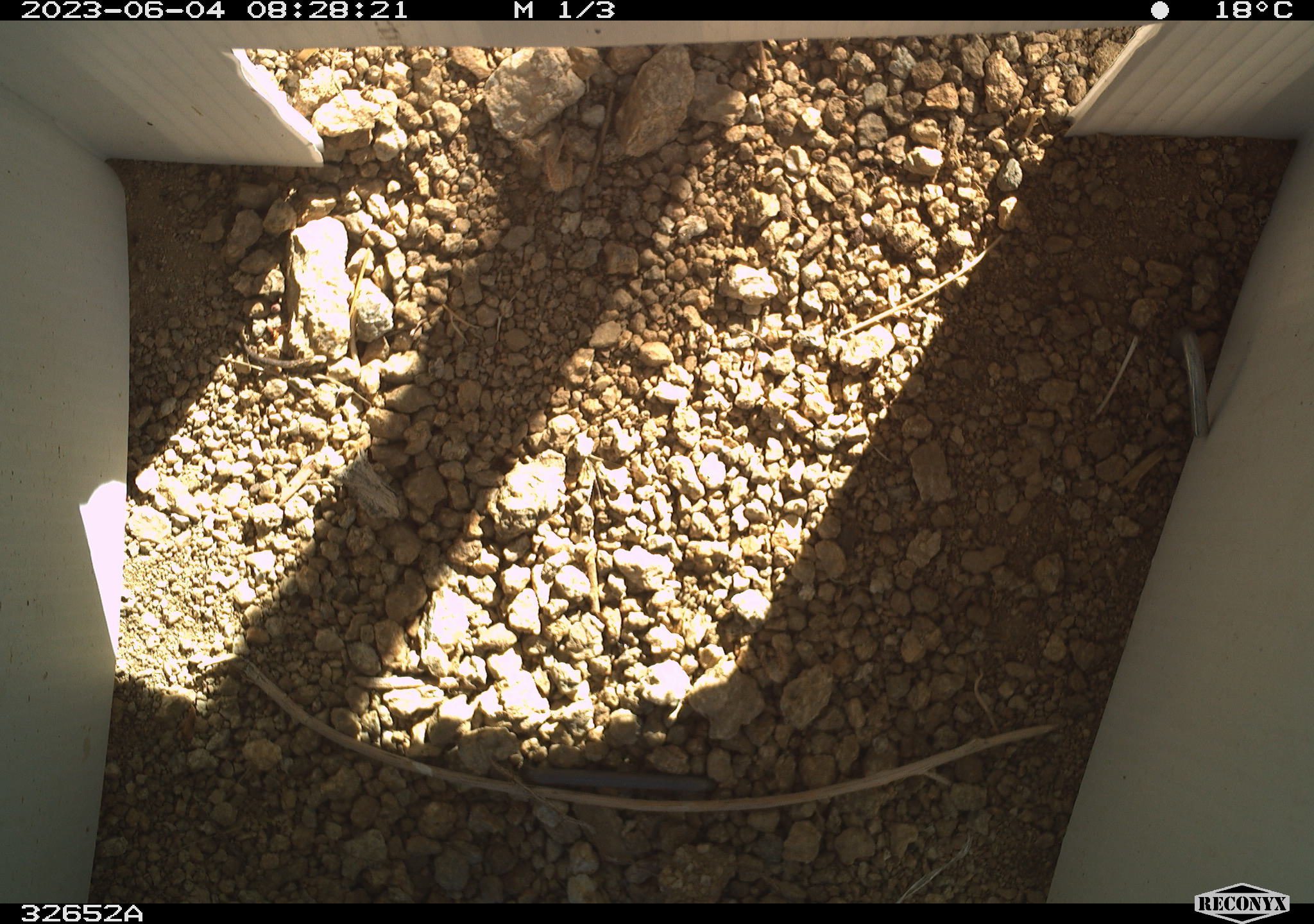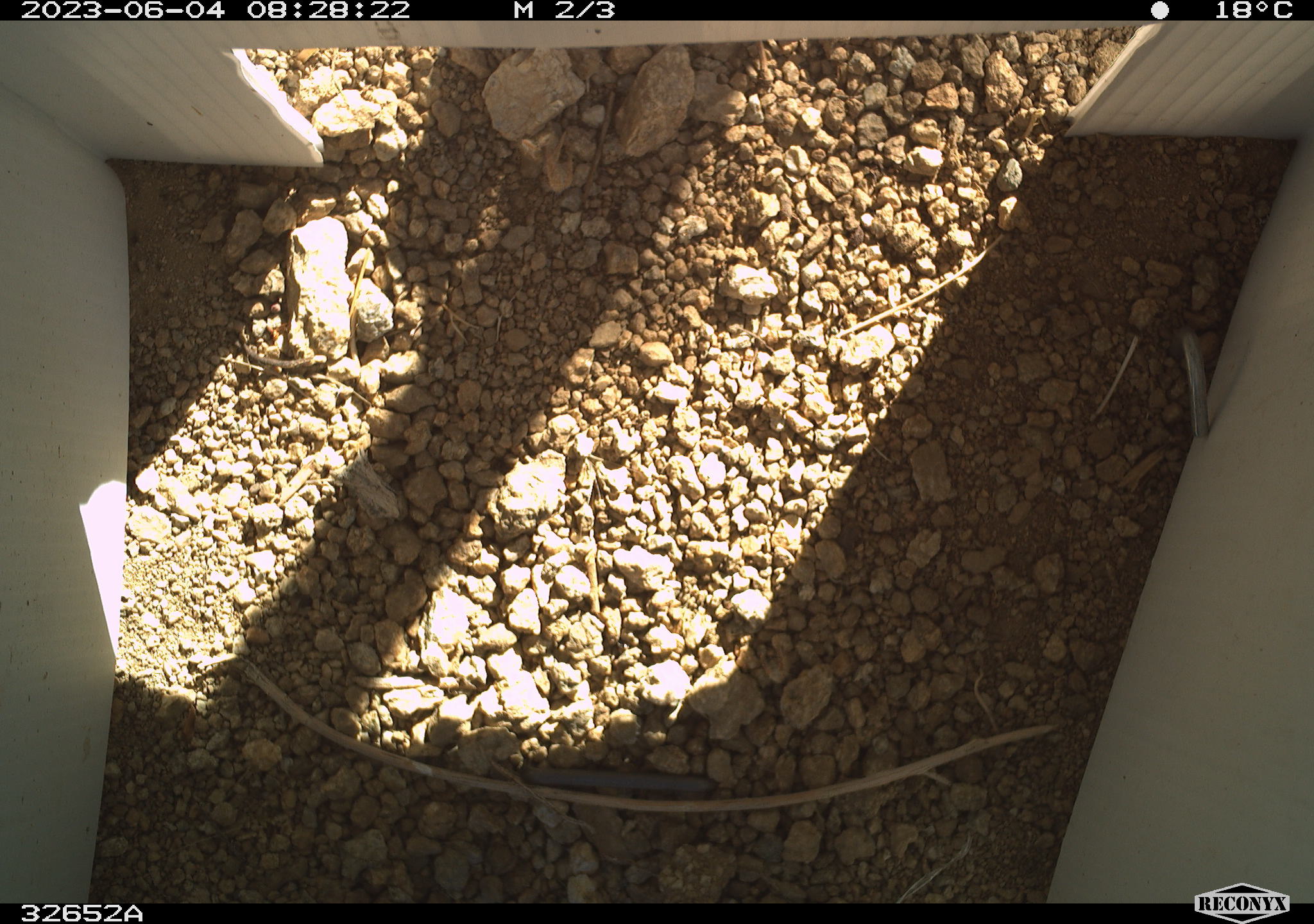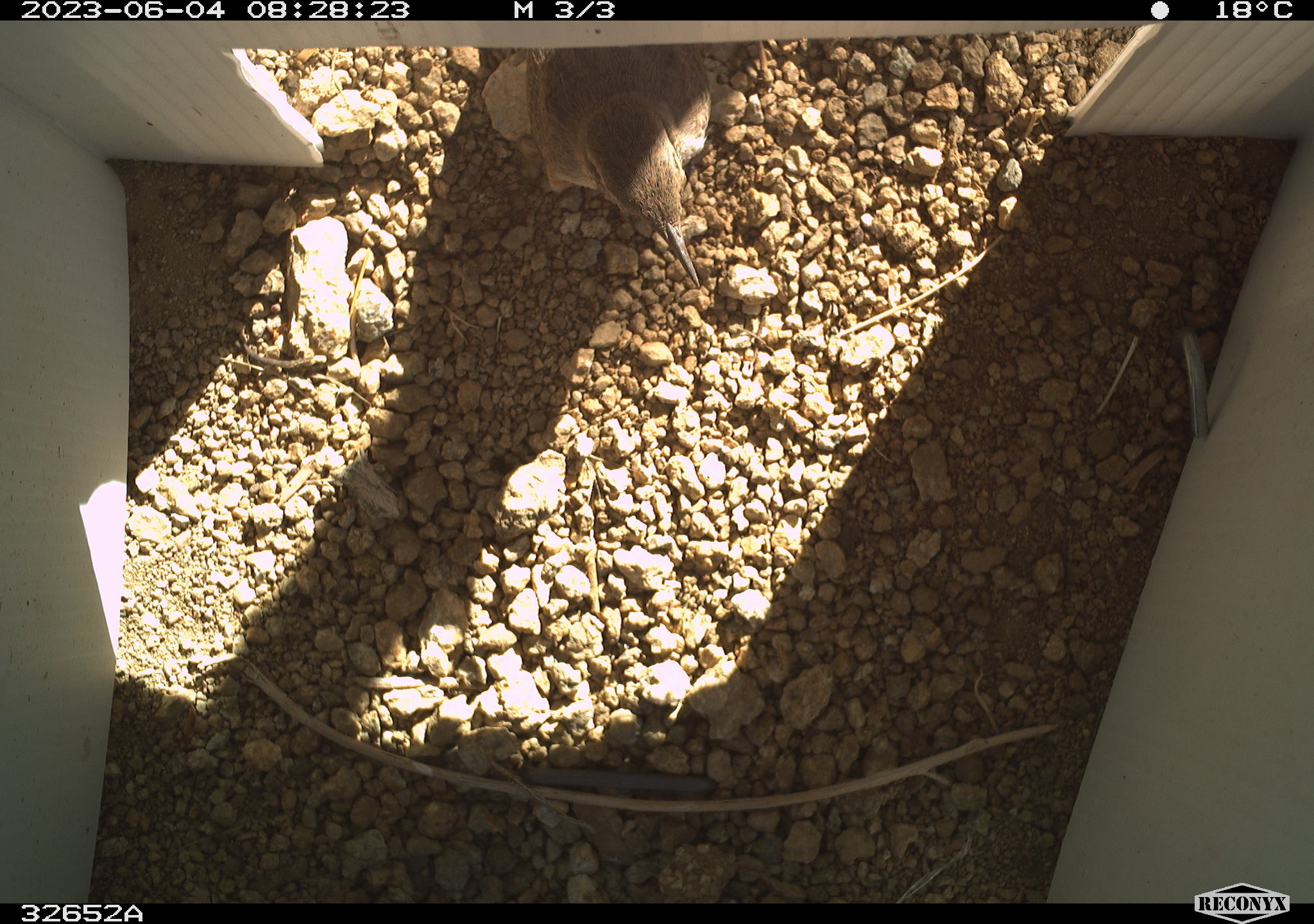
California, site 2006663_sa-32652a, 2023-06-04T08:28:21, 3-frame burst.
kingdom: Animalia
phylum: Chordata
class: Aves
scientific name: Aves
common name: bird